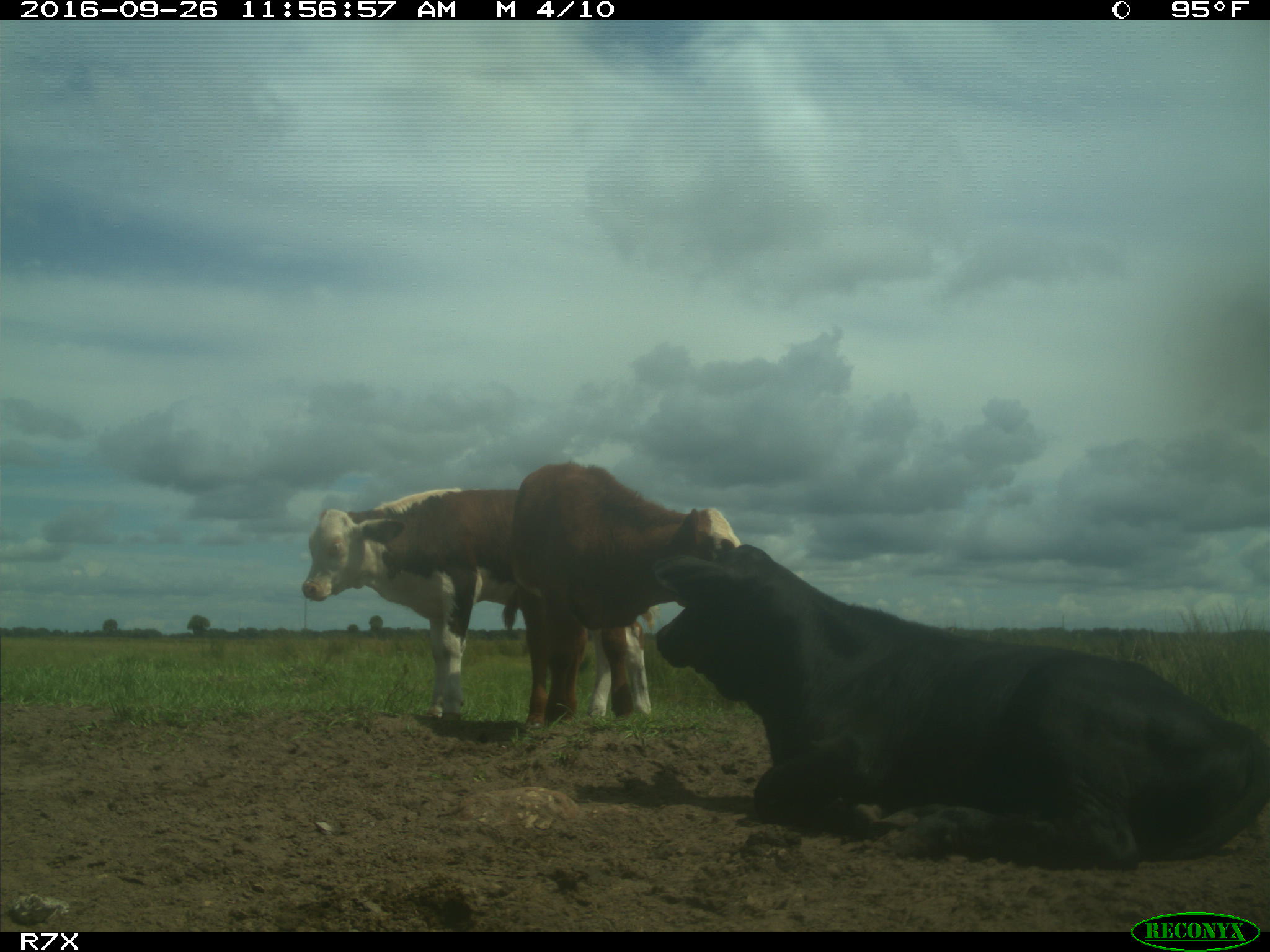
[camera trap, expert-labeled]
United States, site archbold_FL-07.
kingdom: Animalia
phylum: Chordata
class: Mammalia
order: Artiodactyla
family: Bovidae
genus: Bos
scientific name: Bos taurus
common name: domestic cow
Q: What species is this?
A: Bos taurus (domestic cow).